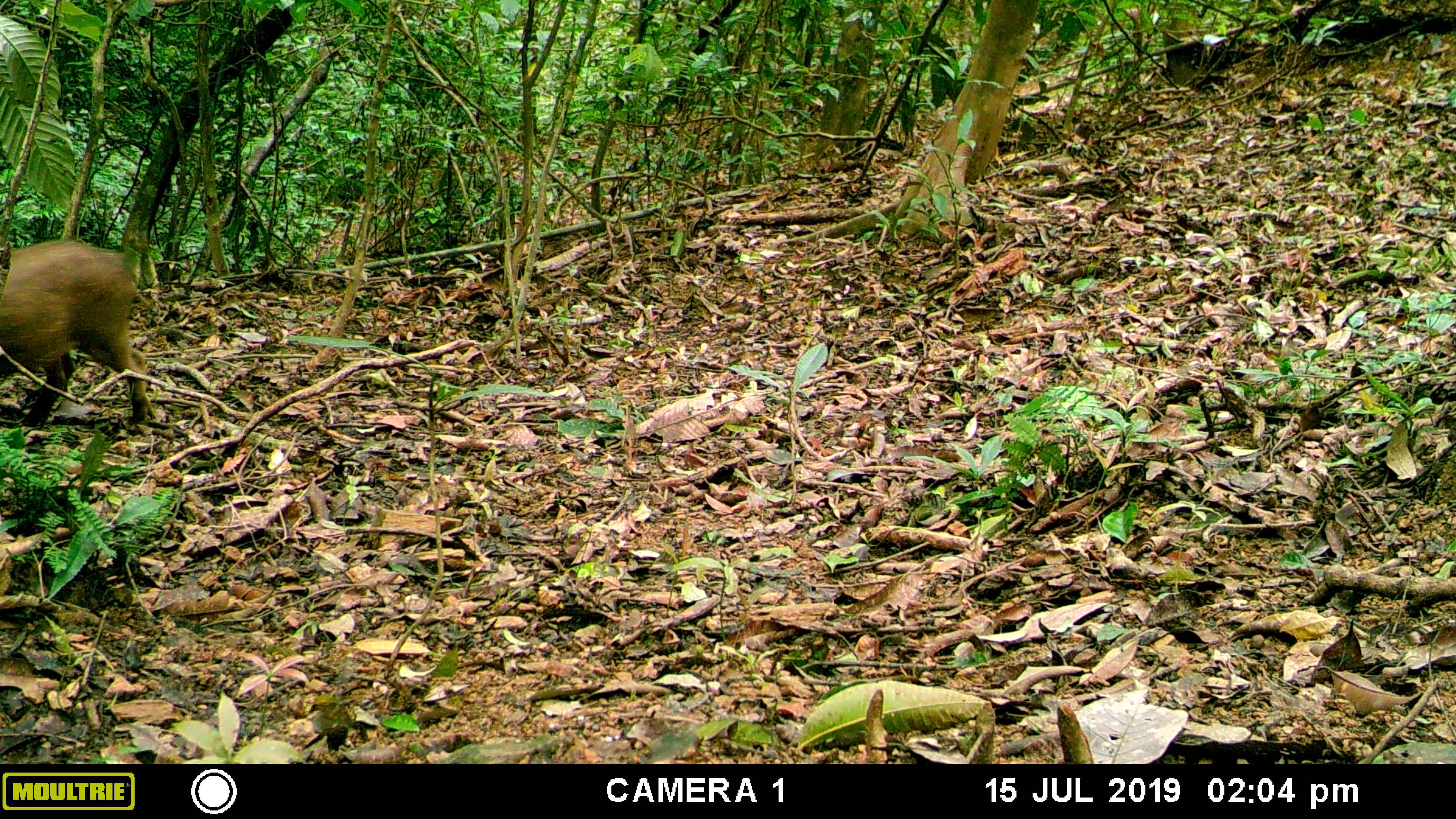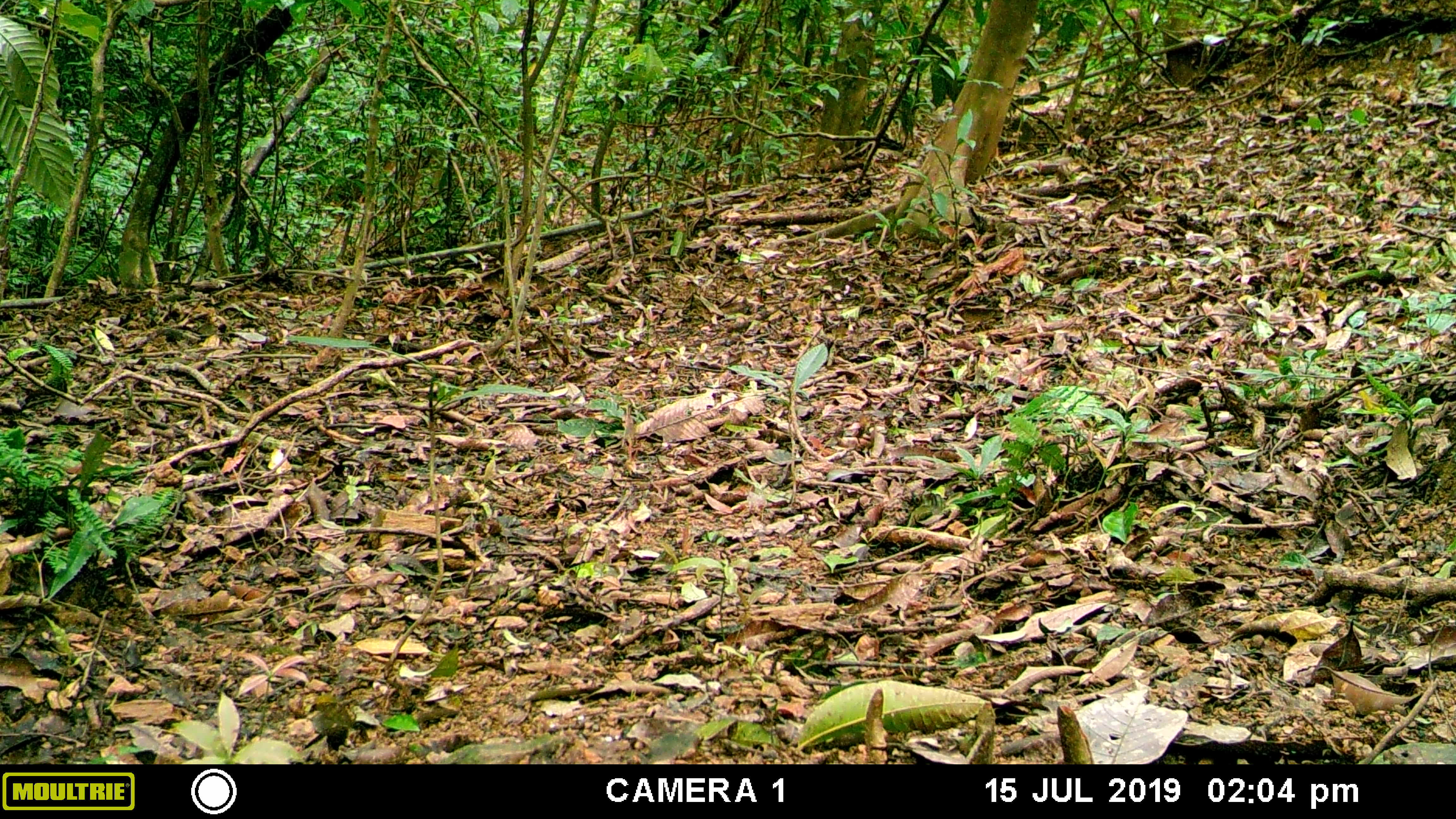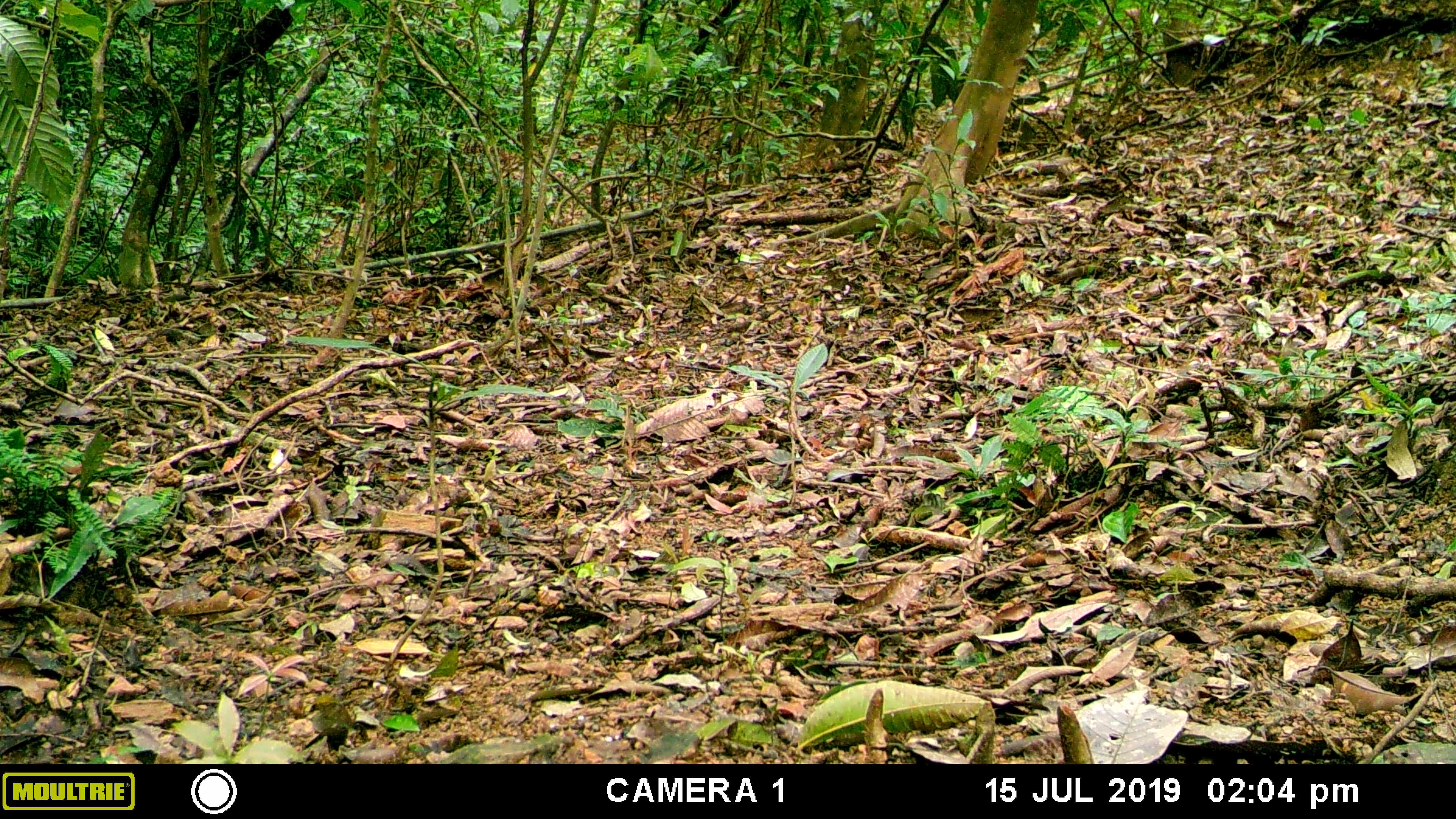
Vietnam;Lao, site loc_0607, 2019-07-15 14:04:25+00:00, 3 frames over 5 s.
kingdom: Animalia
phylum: Chordata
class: Mammalia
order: Artiodactyla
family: Suidae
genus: Sus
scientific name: Sus scrofa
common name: eurasian wild pig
Eurasian wild pig (Sus scrofa). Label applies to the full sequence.